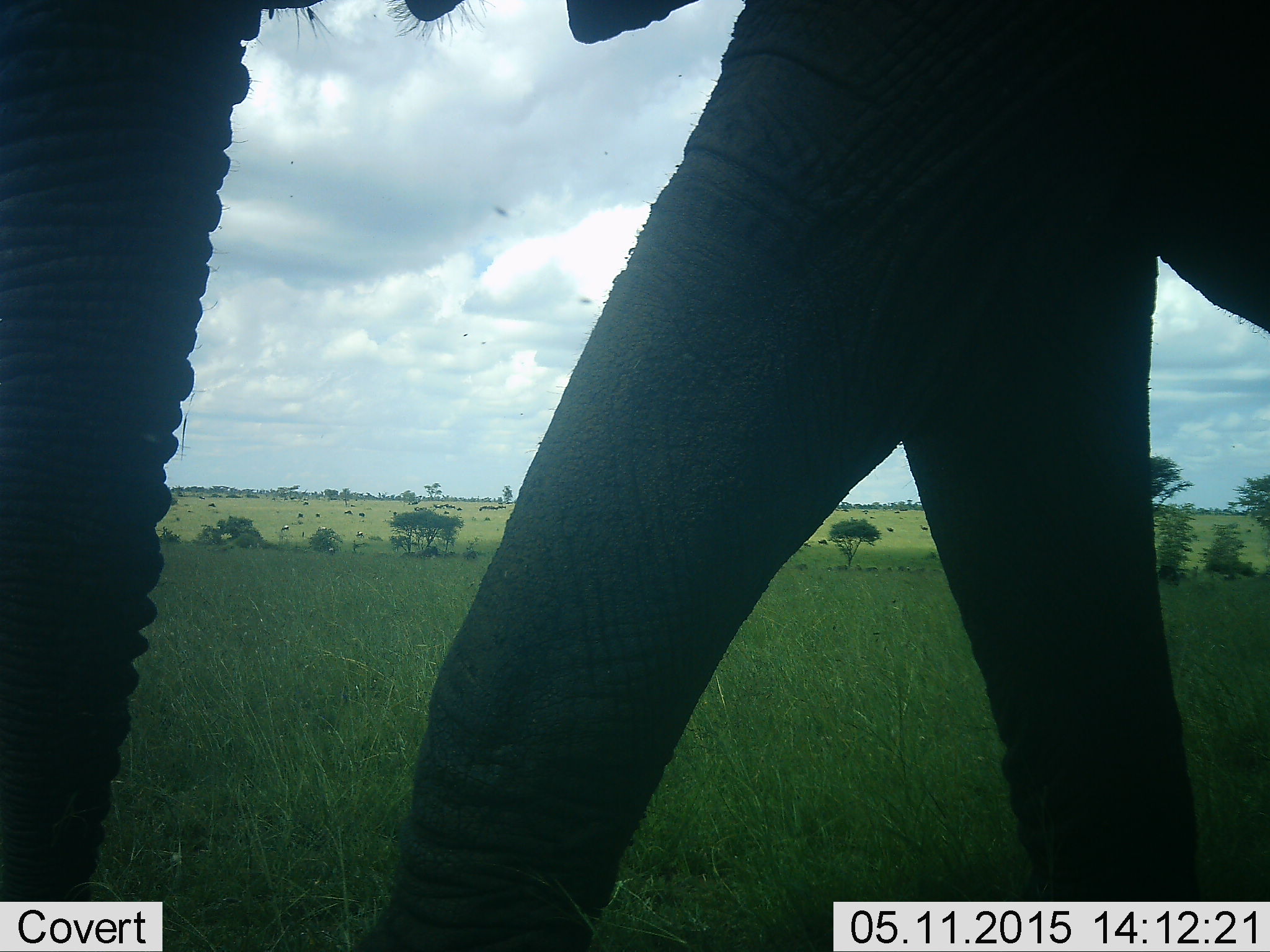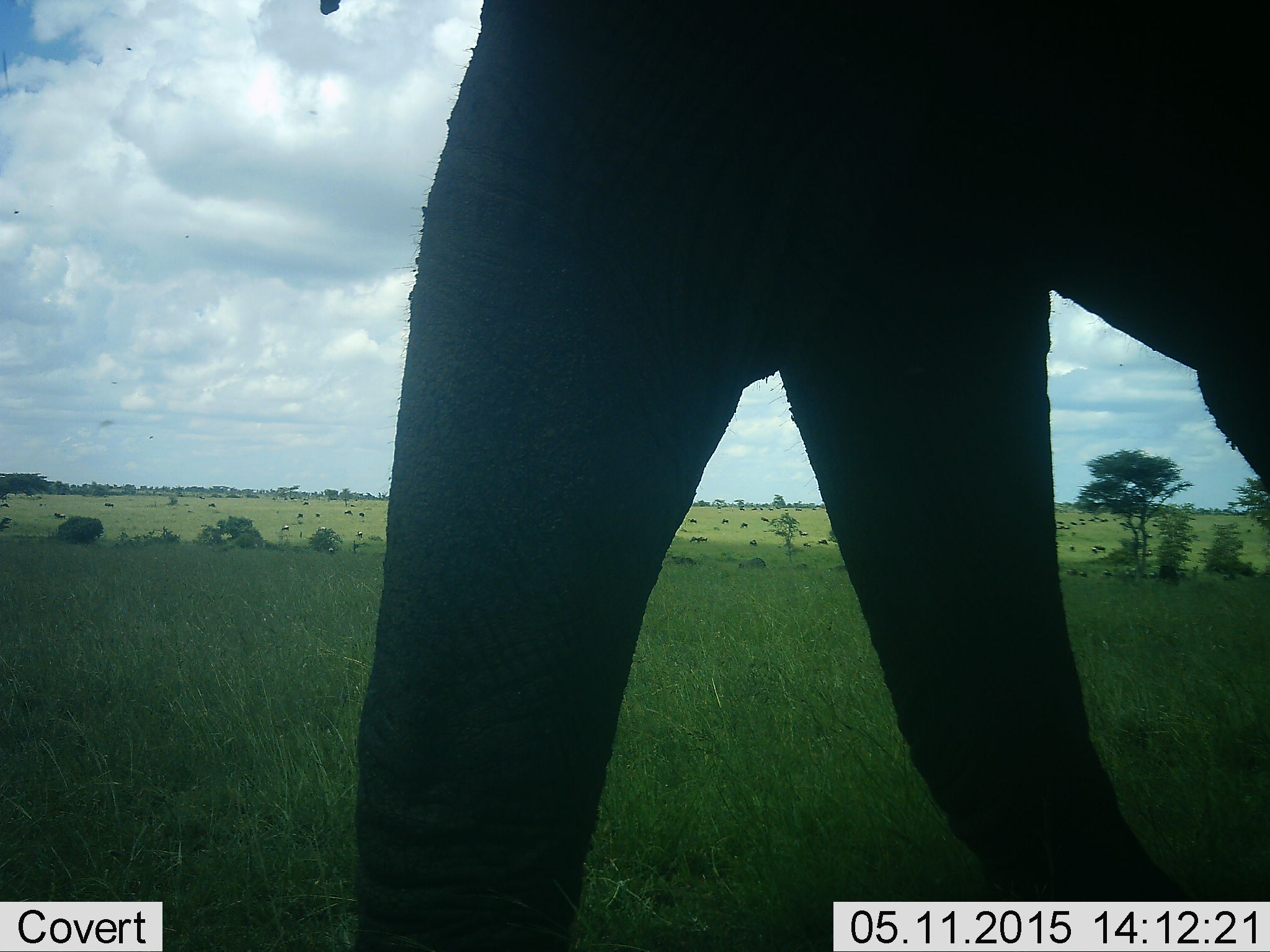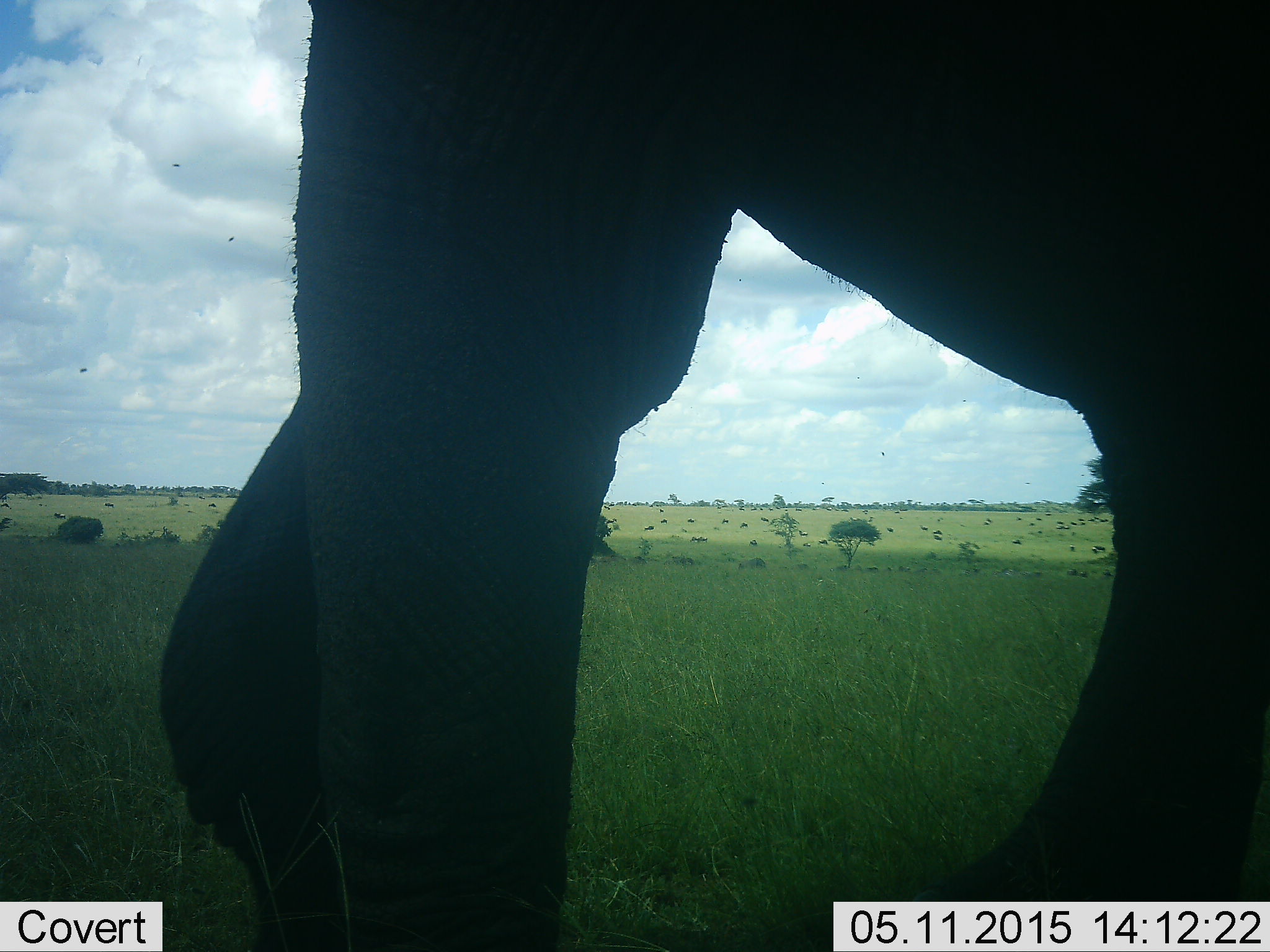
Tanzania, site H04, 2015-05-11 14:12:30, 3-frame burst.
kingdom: Animalia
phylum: Chordata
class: Mammalia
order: Proboscidea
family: Elephantidae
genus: Loxodonta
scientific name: Loxodonta africana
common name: african bush elephant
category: elephant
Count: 1.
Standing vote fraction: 0%.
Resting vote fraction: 0%.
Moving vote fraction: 100%.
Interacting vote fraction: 0%.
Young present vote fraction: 0%.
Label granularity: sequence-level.